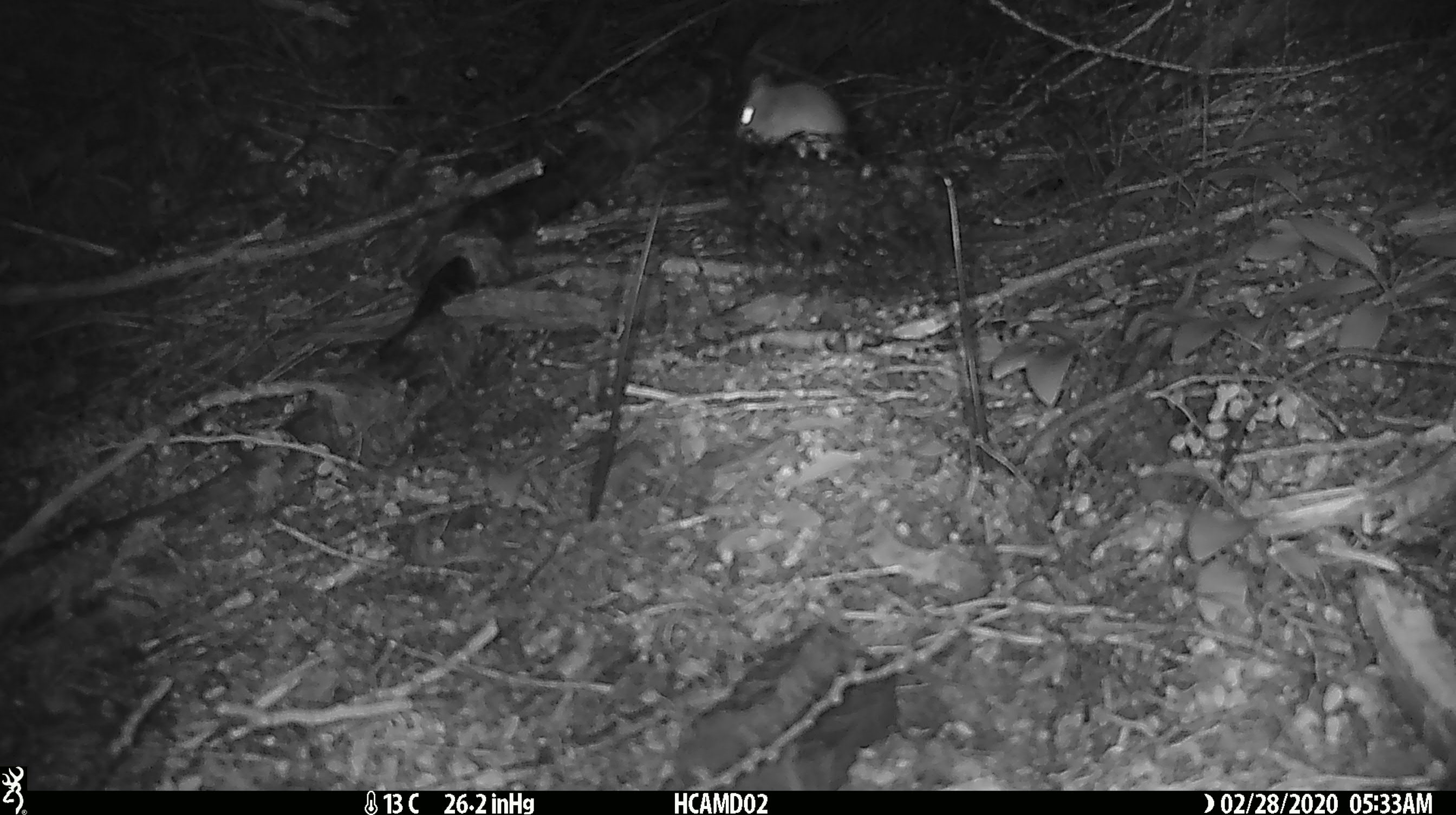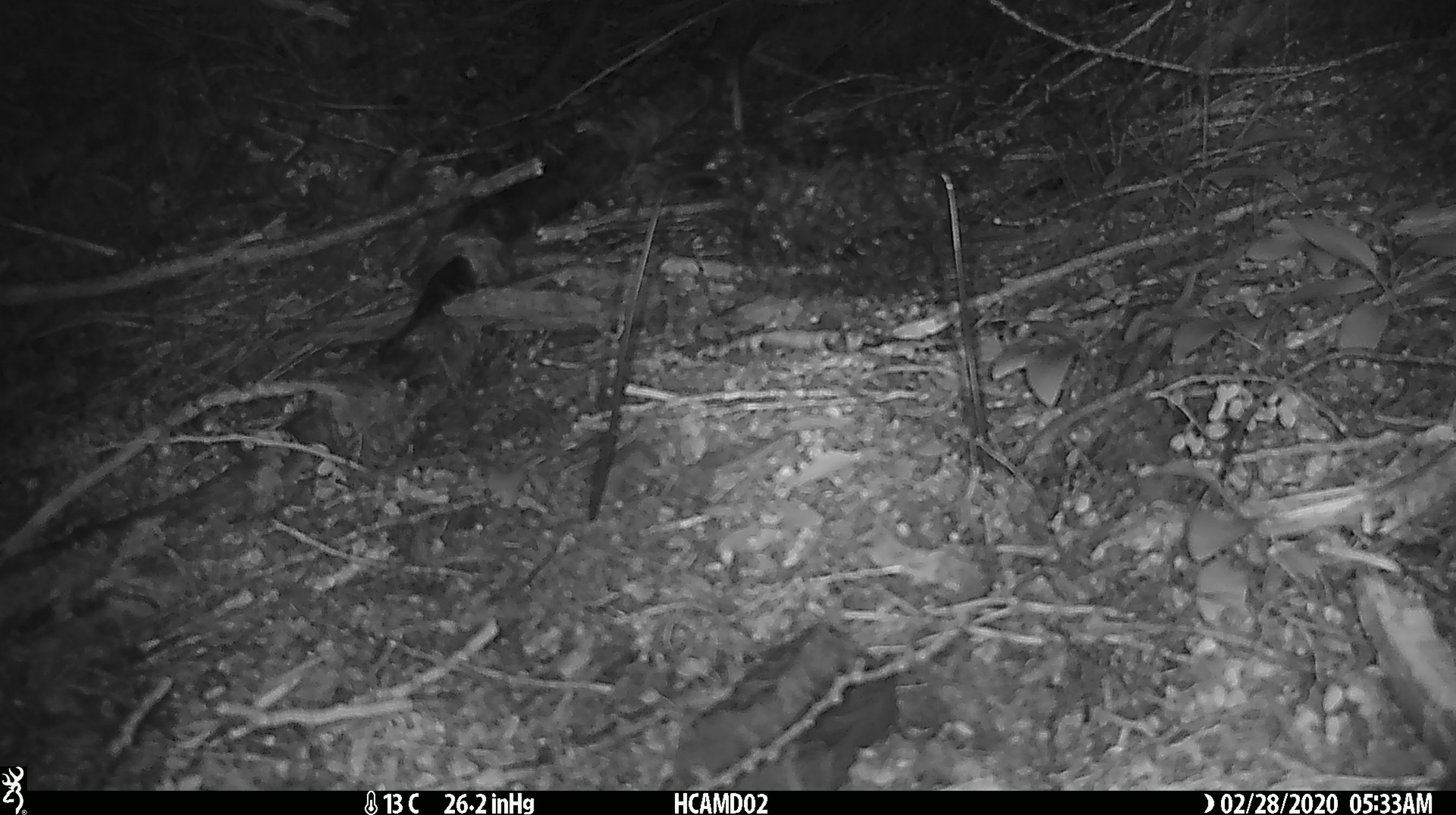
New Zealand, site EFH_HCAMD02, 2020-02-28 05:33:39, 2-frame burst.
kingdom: Animalia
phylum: Chordata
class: Mammalia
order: Rodentia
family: Muridae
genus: Mus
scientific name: Mus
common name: mouse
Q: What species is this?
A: Mouse (Mus).